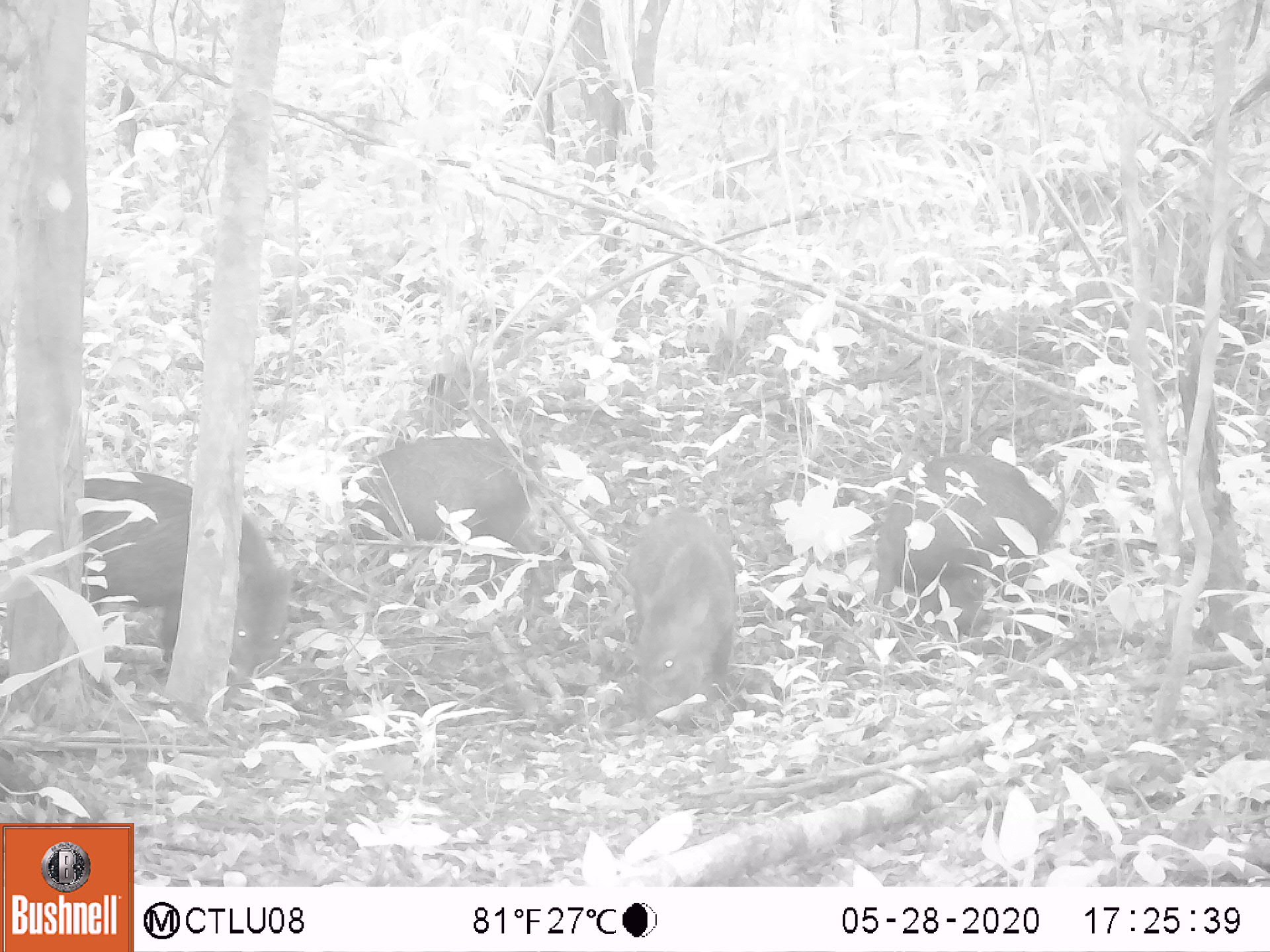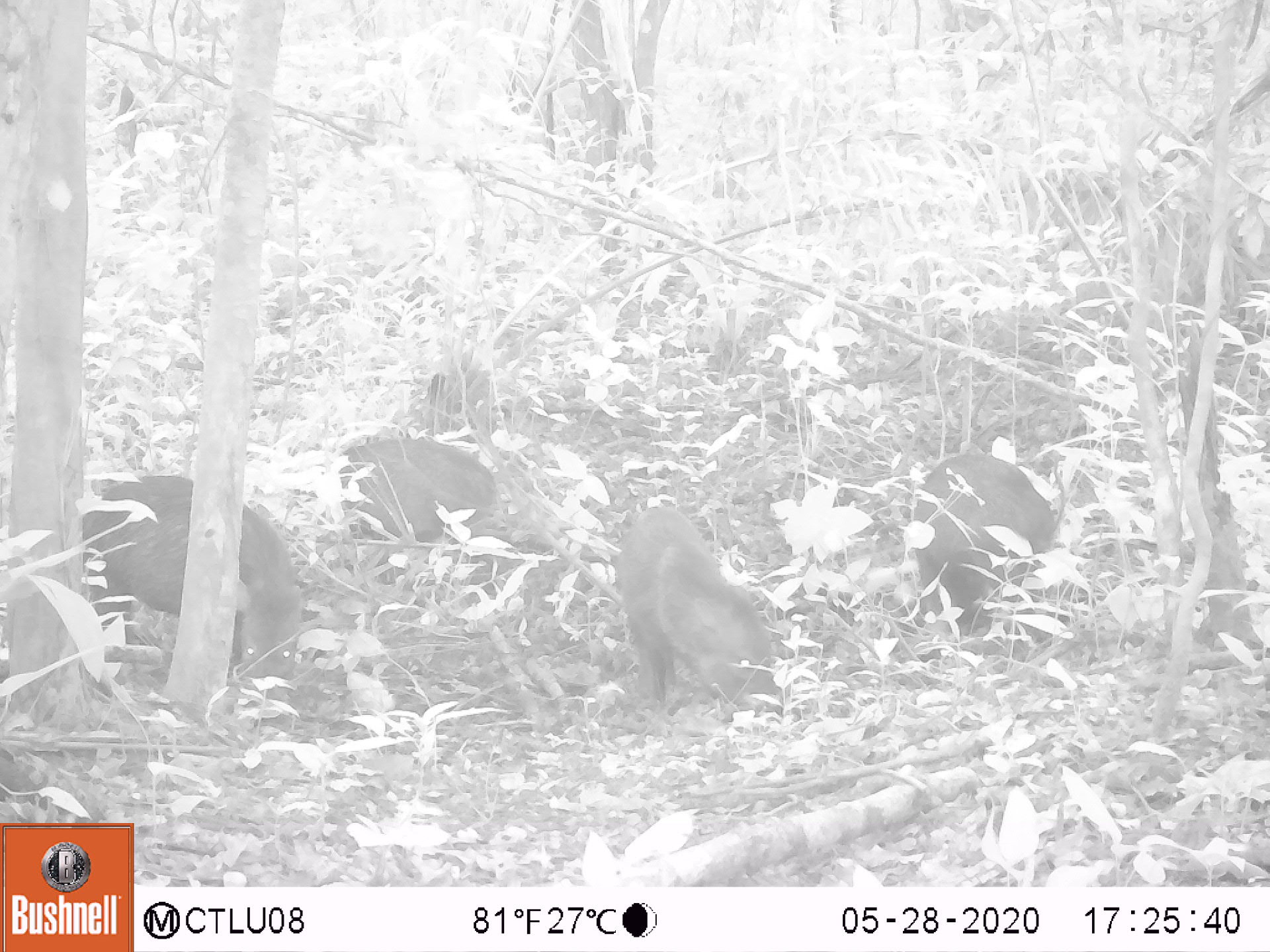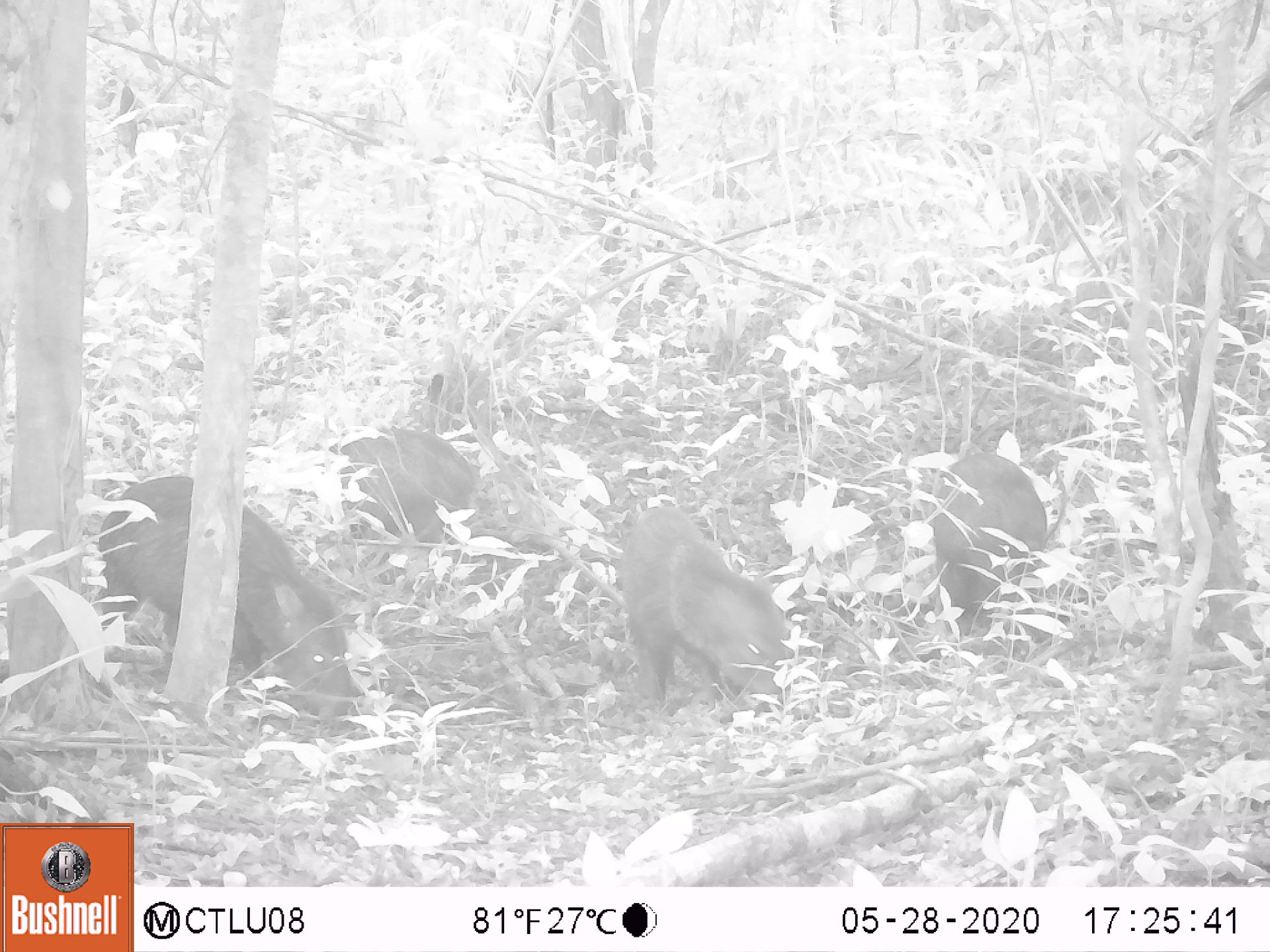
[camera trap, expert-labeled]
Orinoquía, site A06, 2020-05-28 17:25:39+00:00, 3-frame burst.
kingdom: Animalia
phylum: Chordata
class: Mammalia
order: Artiodactyla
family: Tayassuidae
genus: Pecari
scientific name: Pecari tajacu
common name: collared peccary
Collared peccary (Pecari tajacu).